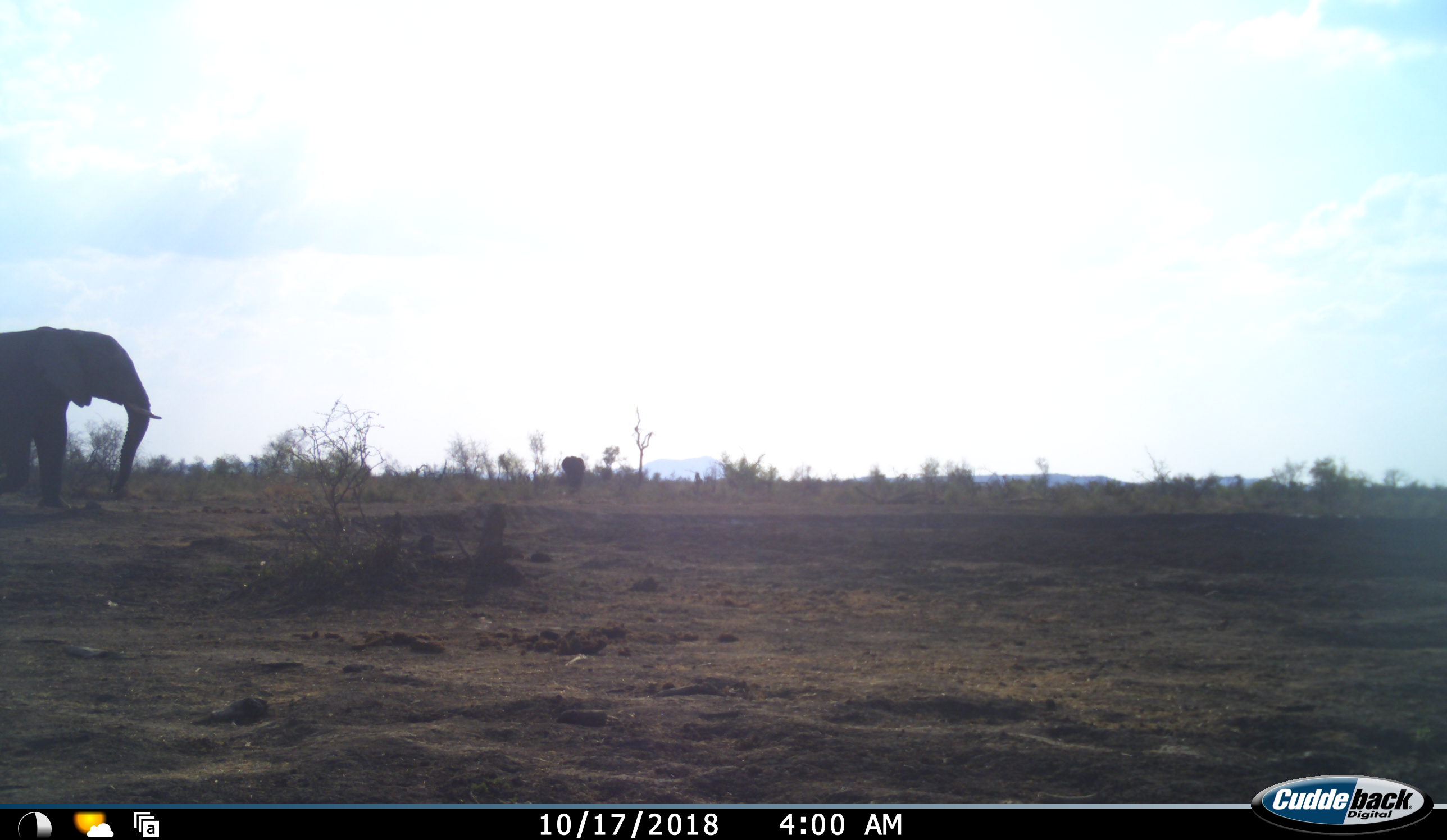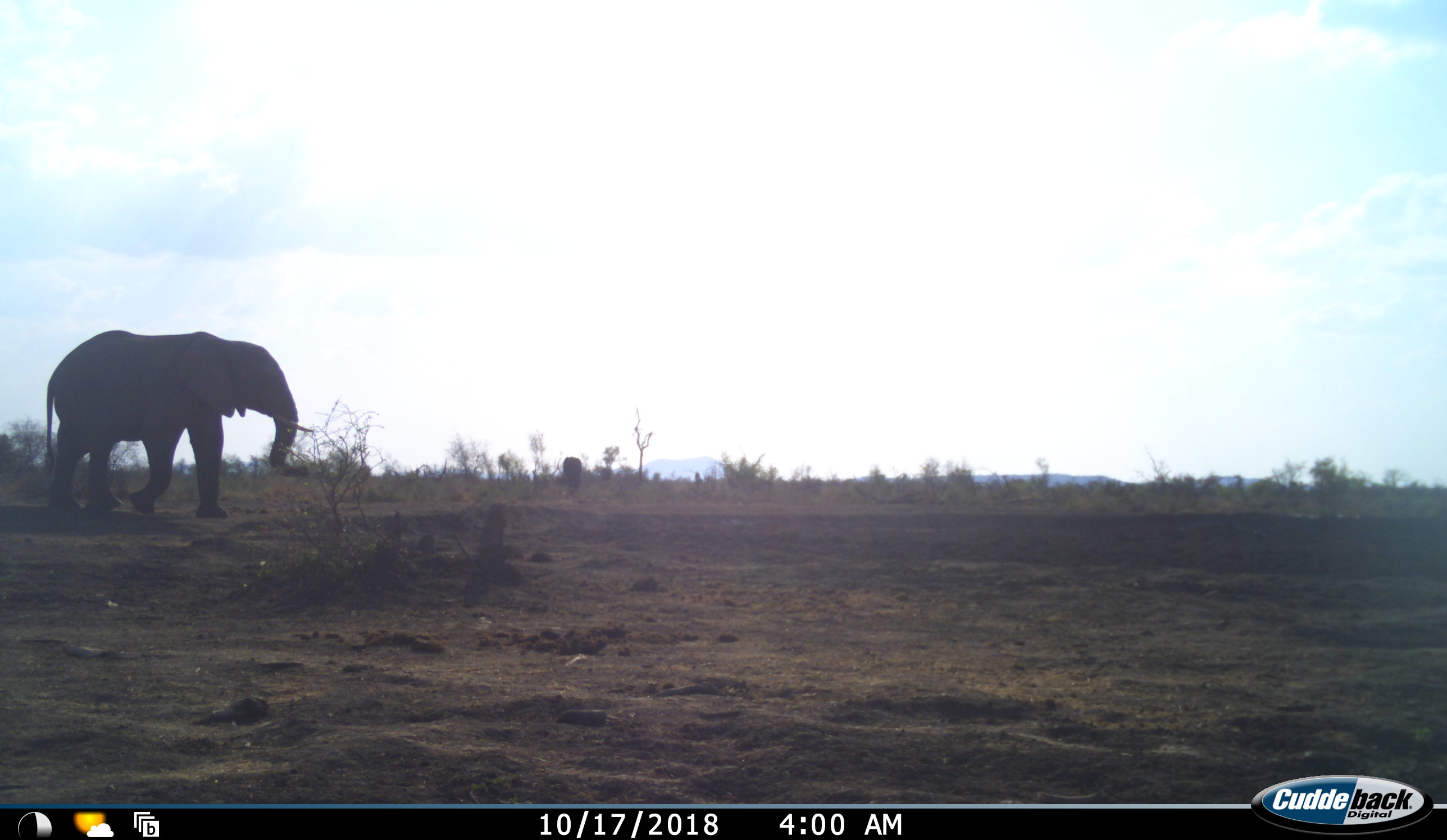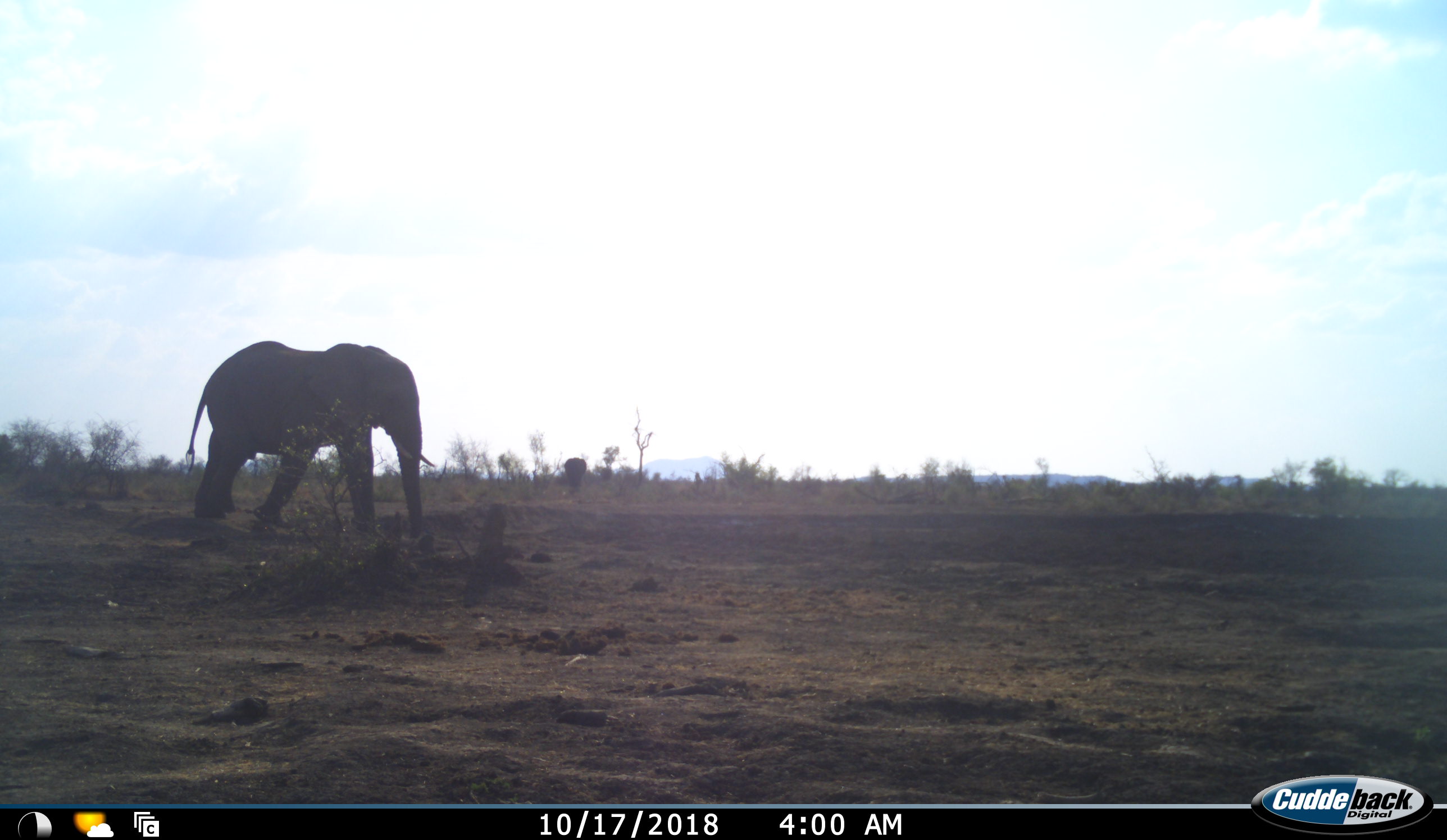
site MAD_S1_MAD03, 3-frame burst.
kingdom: Animalia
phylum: Chordata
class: Mammalia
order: Proboscidea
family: Elephantidae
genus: Loxodonta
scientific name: Loxodonta africana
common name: african bush elephant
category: elephant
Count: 2.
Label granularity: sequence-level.